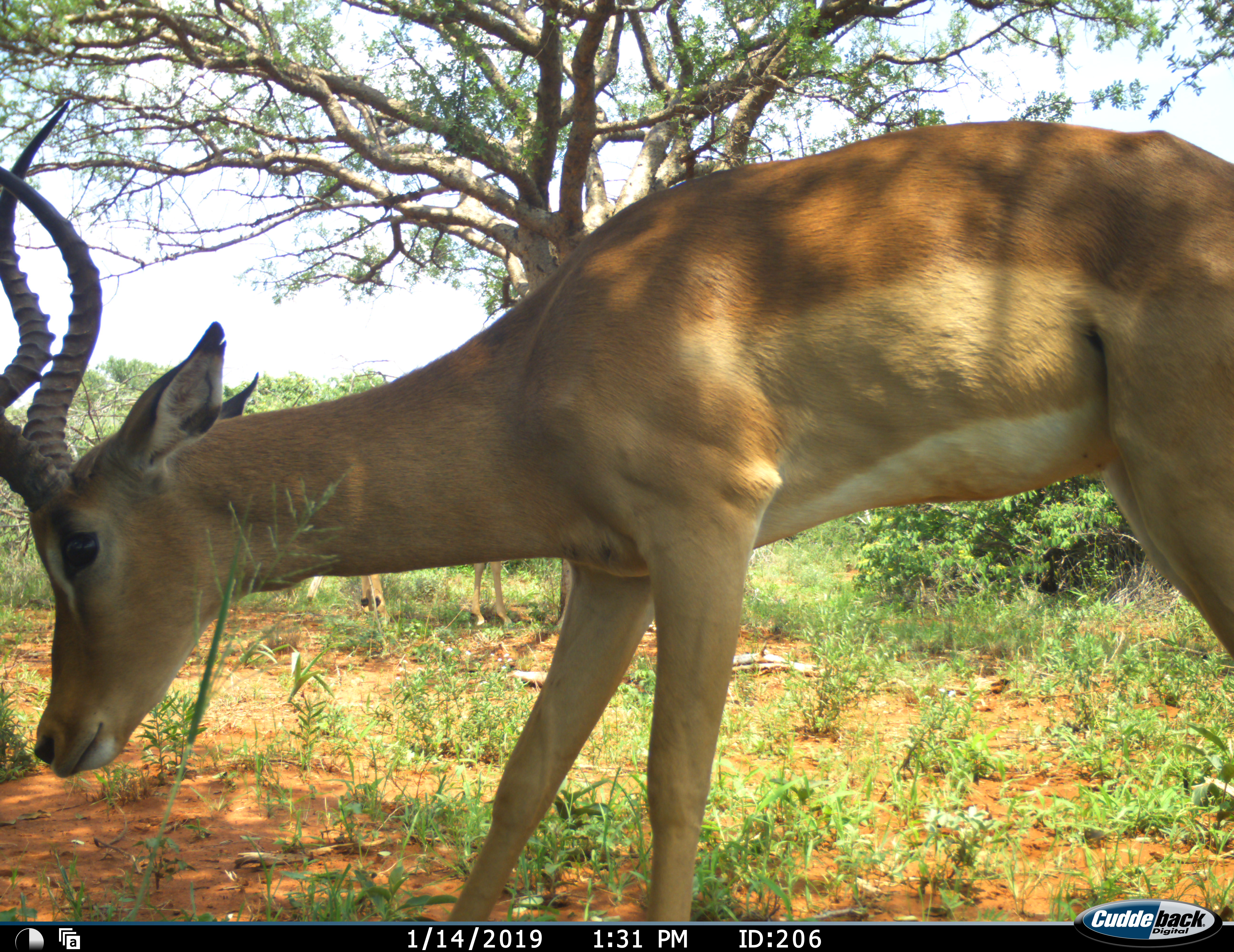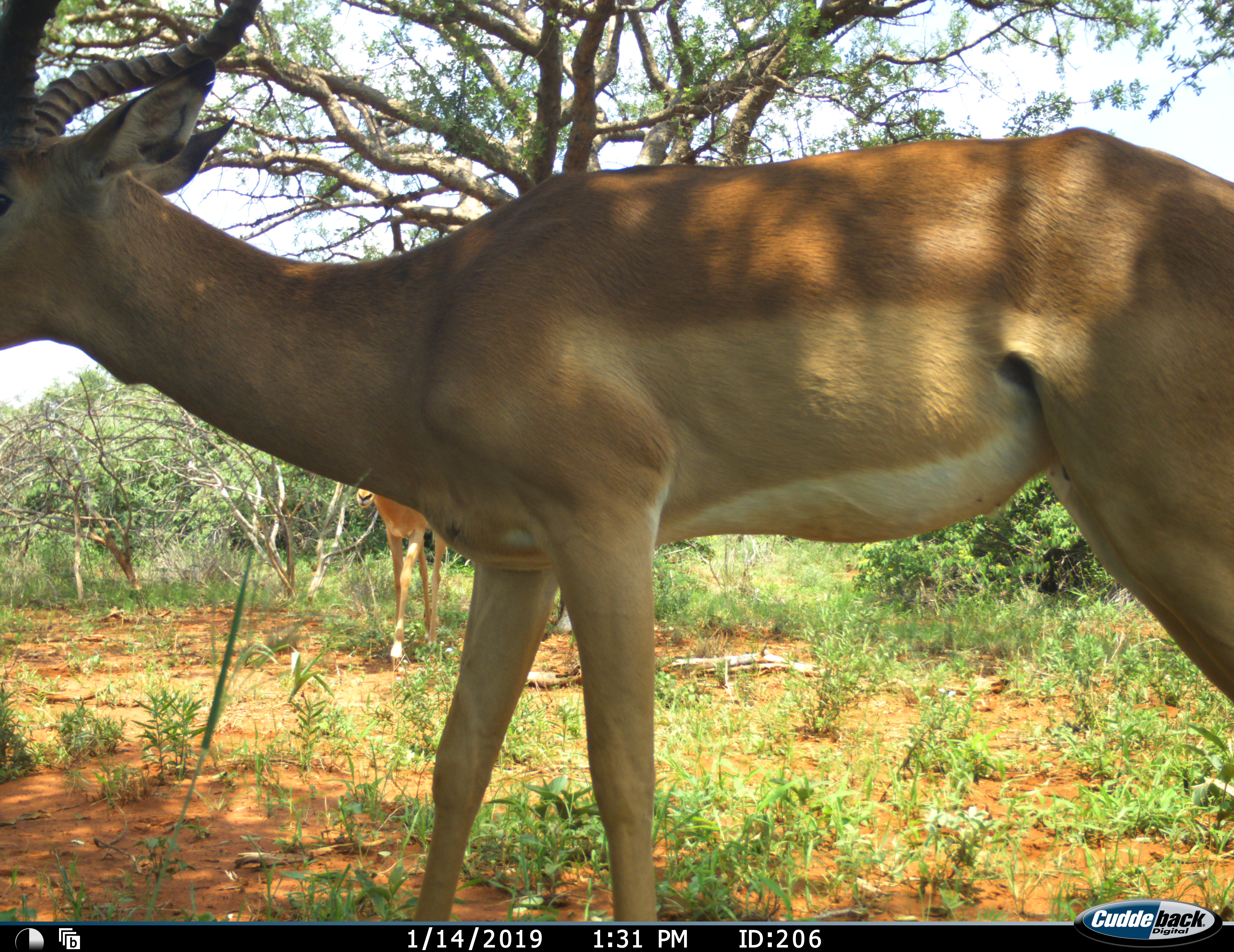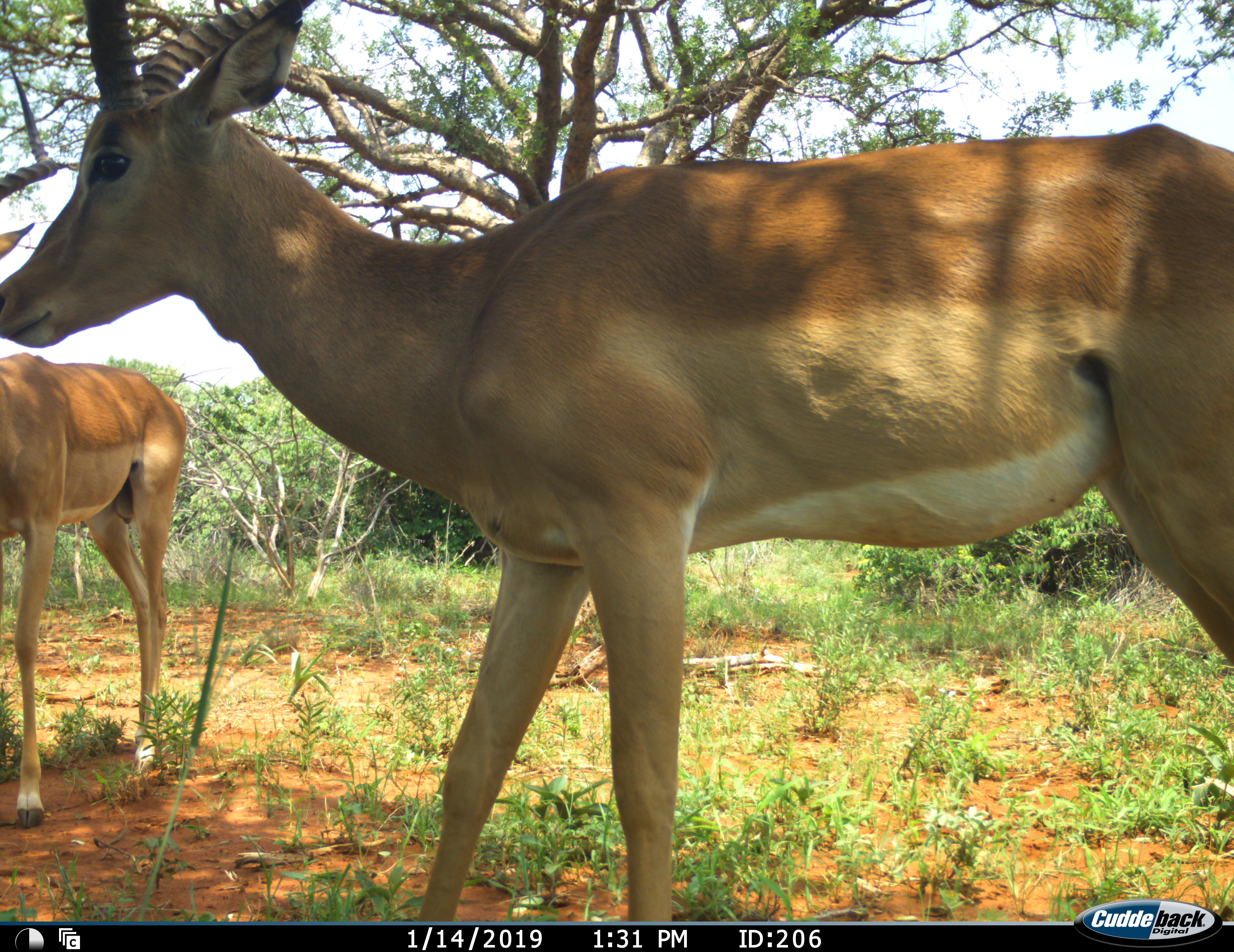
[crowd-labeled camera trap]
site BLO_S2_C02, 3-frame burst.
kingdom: Animalia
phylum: Chordata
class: Mammalia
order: Artiodactyla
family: Bovidae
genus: Aepyceros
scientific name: Aepyceros melampus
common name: impala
Impala (Aepyceros melampus), count 2. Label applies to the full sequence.